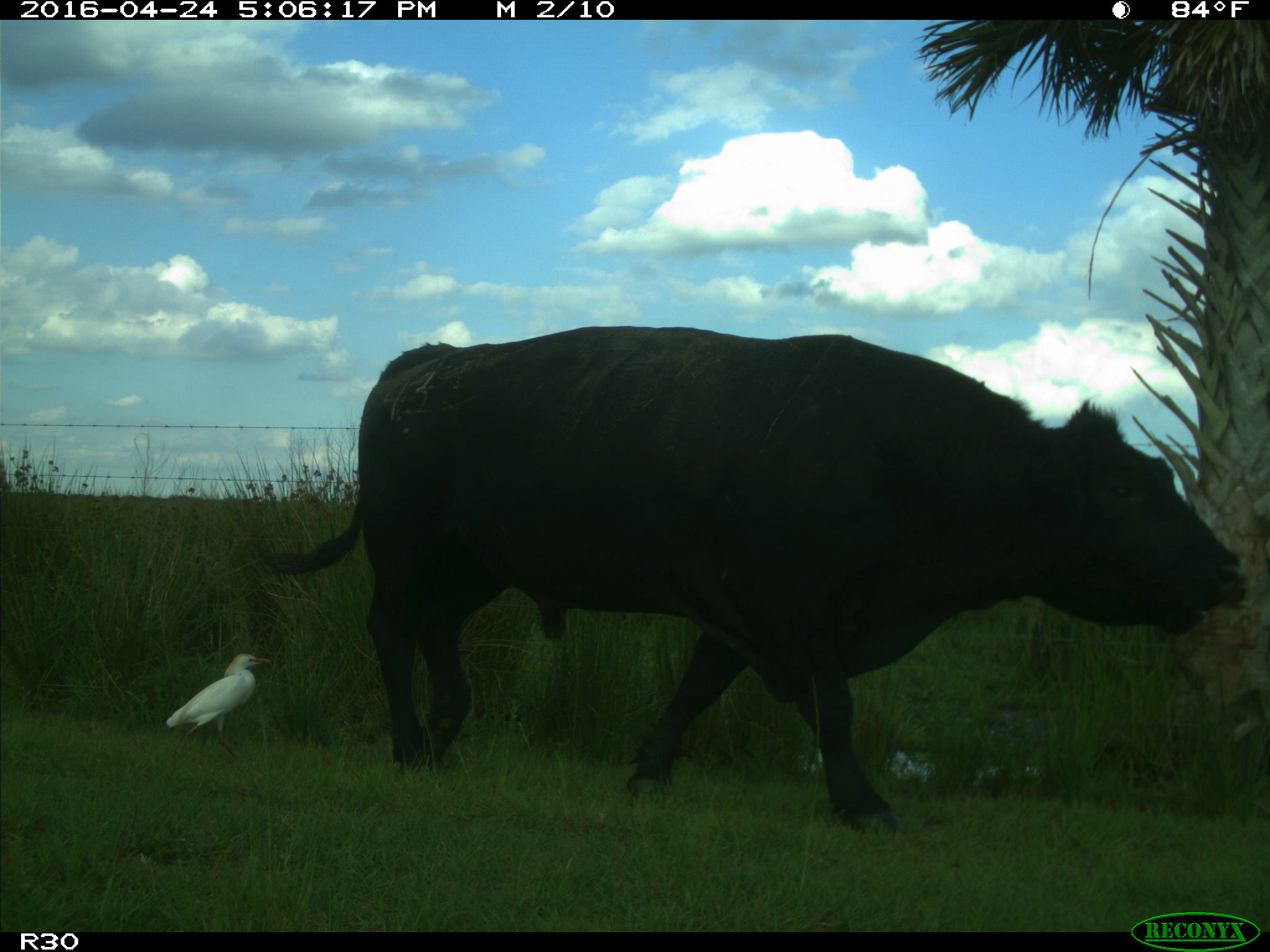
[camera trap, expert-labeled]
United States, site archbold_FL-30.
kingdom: Animalia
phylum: Chordata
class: Mammalia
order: Artiodactyla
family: Bovidae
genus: Bos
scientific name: Bos taurus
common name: domestic cow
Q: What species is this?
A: Bos taurus (domestic cow).